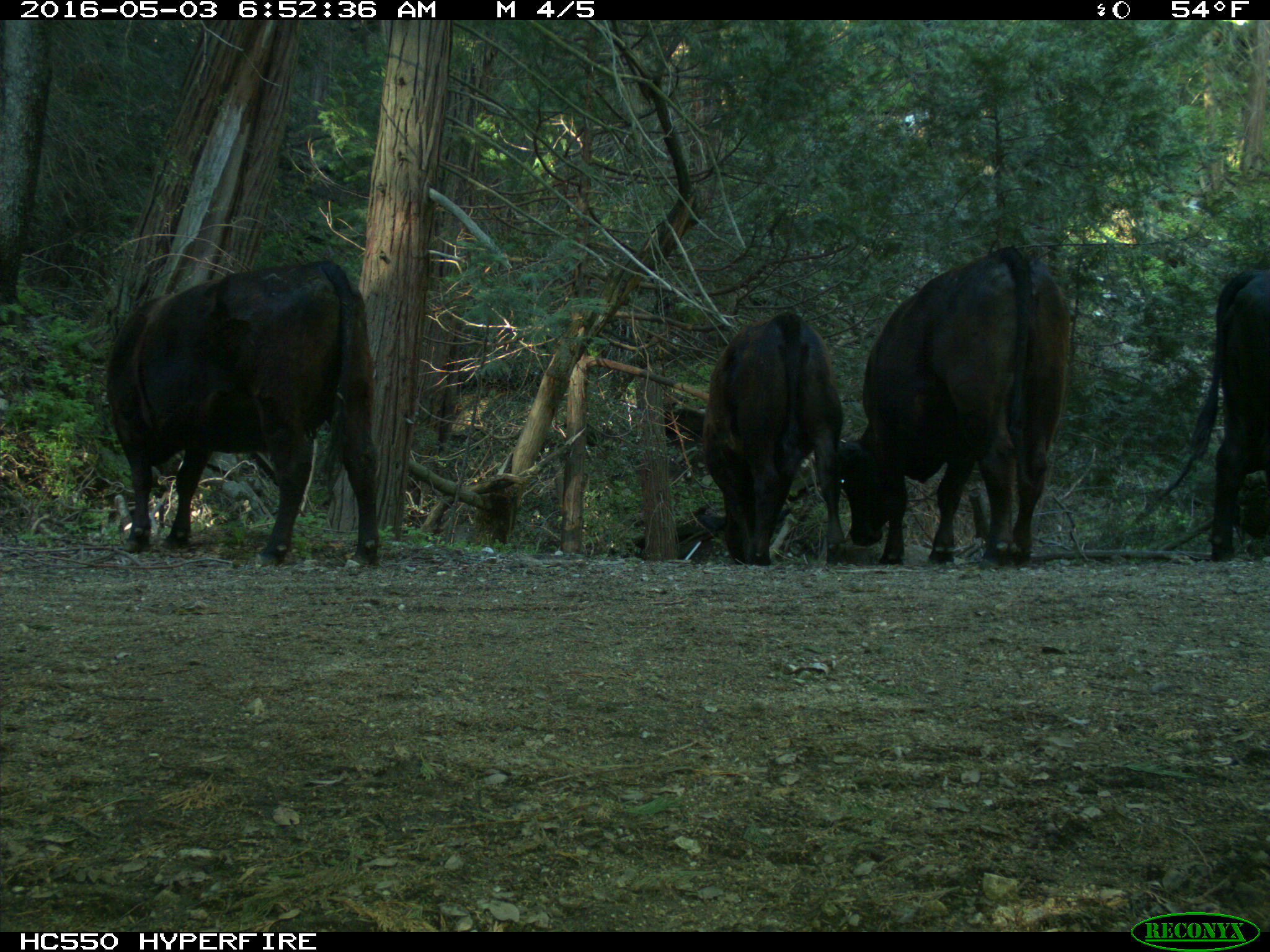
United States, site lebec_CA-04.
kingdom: Animalia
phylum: Chordata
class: Mammalia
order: Artiodactyla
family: Bovidae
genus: Bos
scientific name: Bos taurus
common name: domestic cow